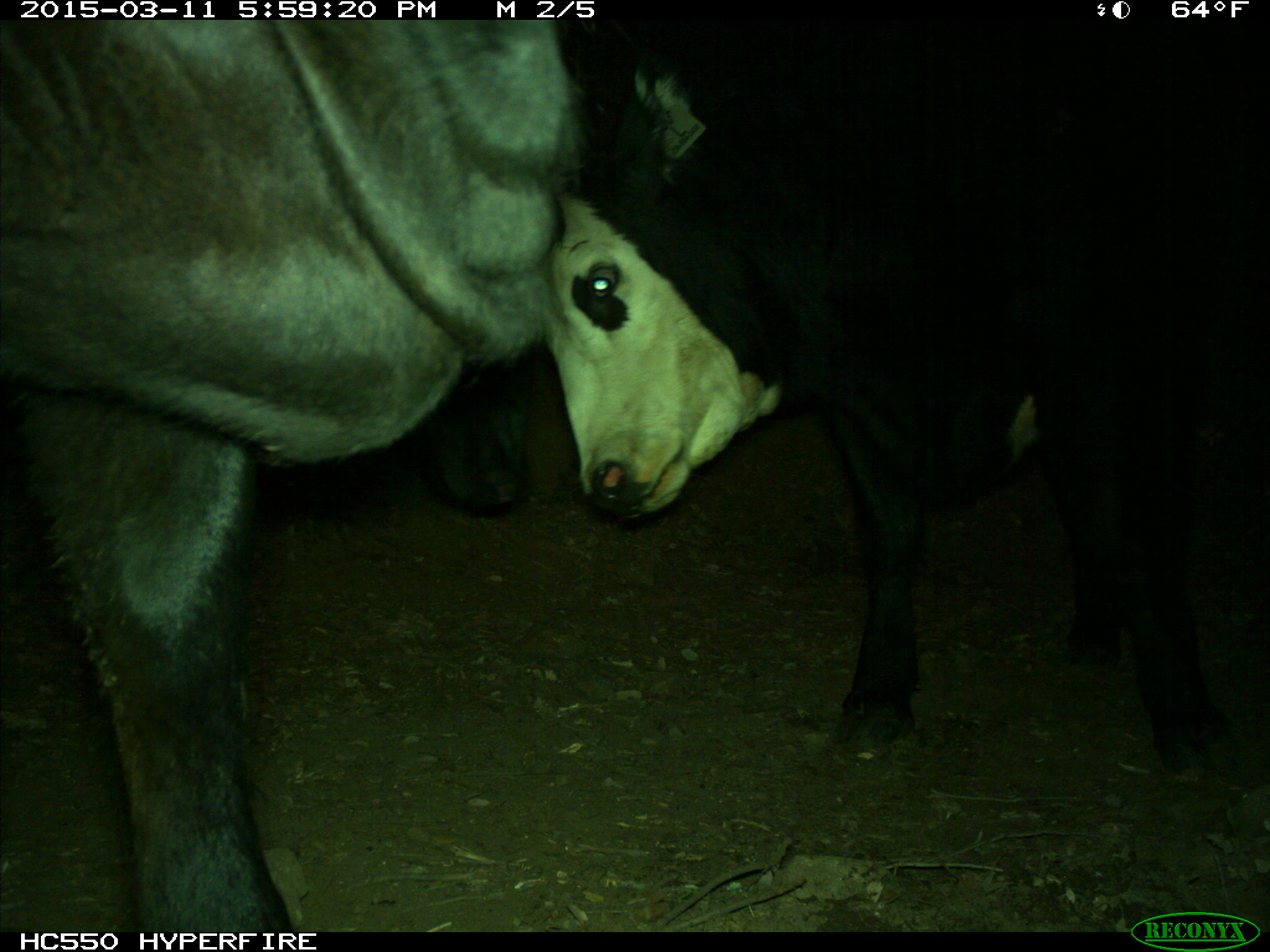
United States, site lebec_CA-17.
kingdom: Animalia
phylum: Chordata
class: Mammalia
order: Artiodactyla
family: Bovidae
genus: Bos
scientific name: Bos taurus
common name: domestic cow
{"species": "Bos taurus (domestic cow)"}